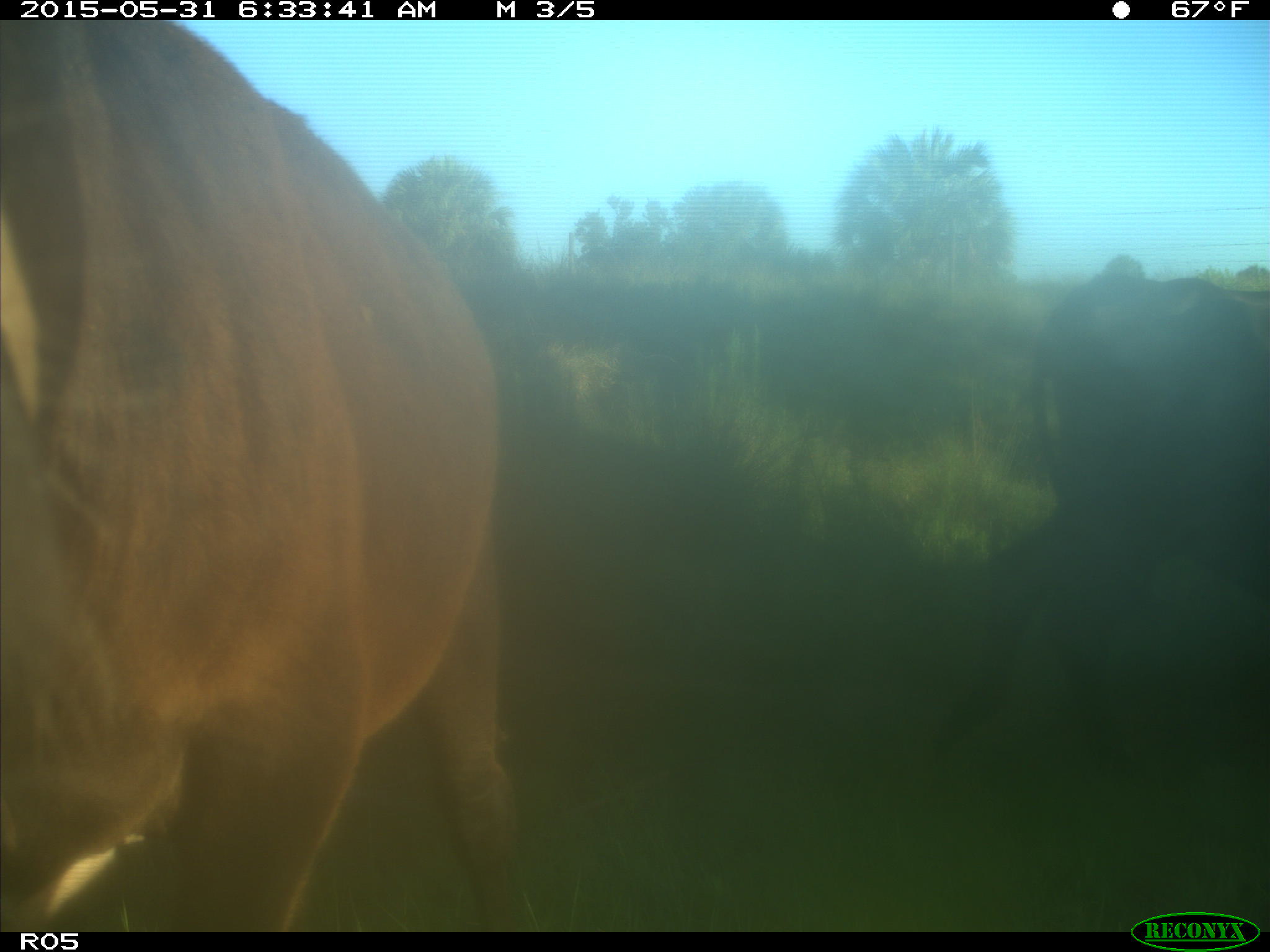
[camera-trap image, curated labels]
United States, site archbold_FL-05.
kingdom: Animalia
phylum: Chordata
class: Mammalia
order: Artiodactyla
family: Bovidae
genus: Bos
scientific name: Bos taurus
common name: domestic cow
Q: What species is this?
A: Bos taurus (domestic cow).